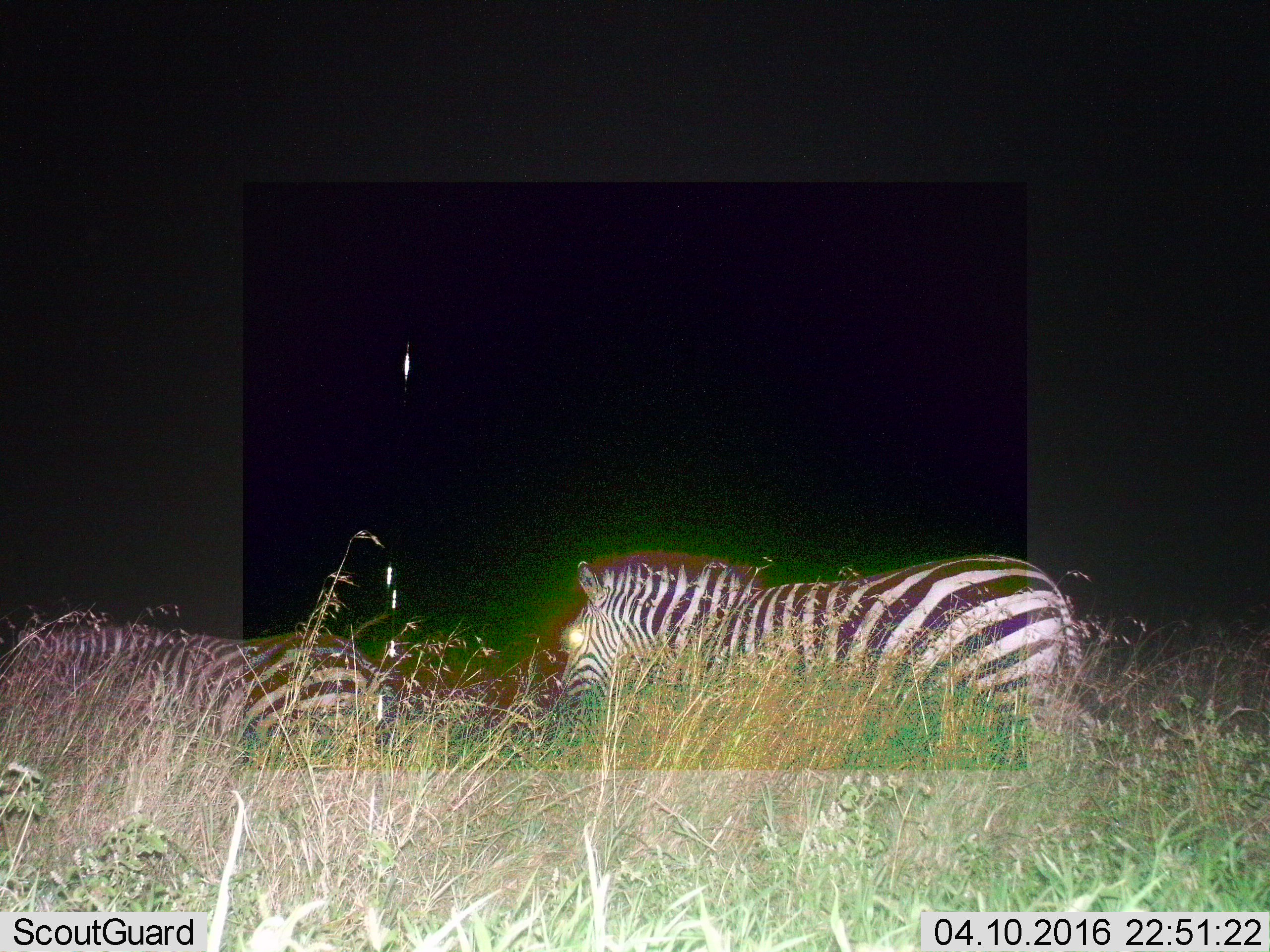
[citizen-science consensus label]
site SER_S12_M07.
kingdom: Animalia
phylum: Chordata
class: Mammalia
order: Perissodactyla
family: Equidae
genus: Equus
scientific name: Equus quagga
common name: plains zebra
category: zebraplains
Zebraplains (plains zebra) (Equus quagga), count 2. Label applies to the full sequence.